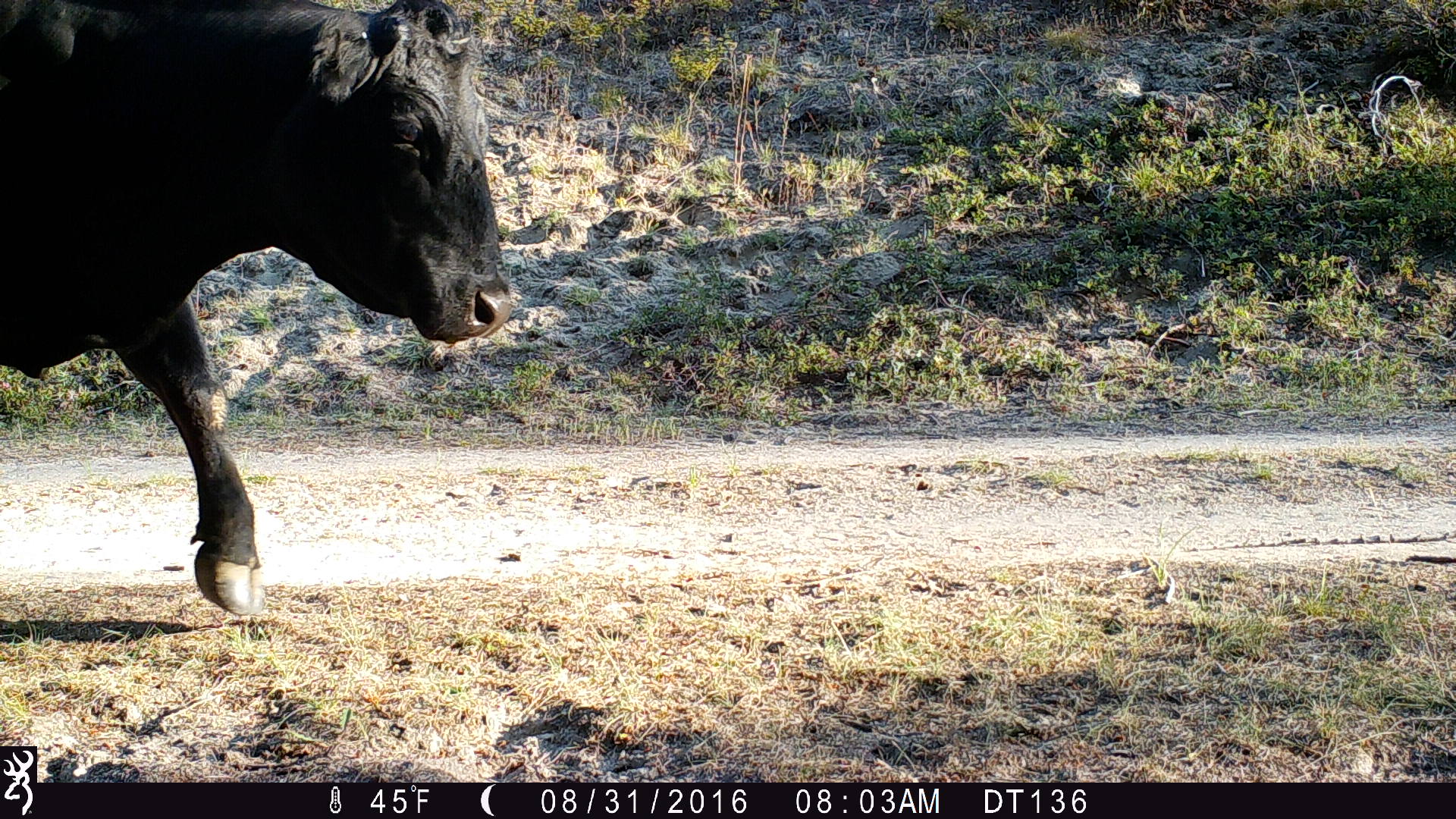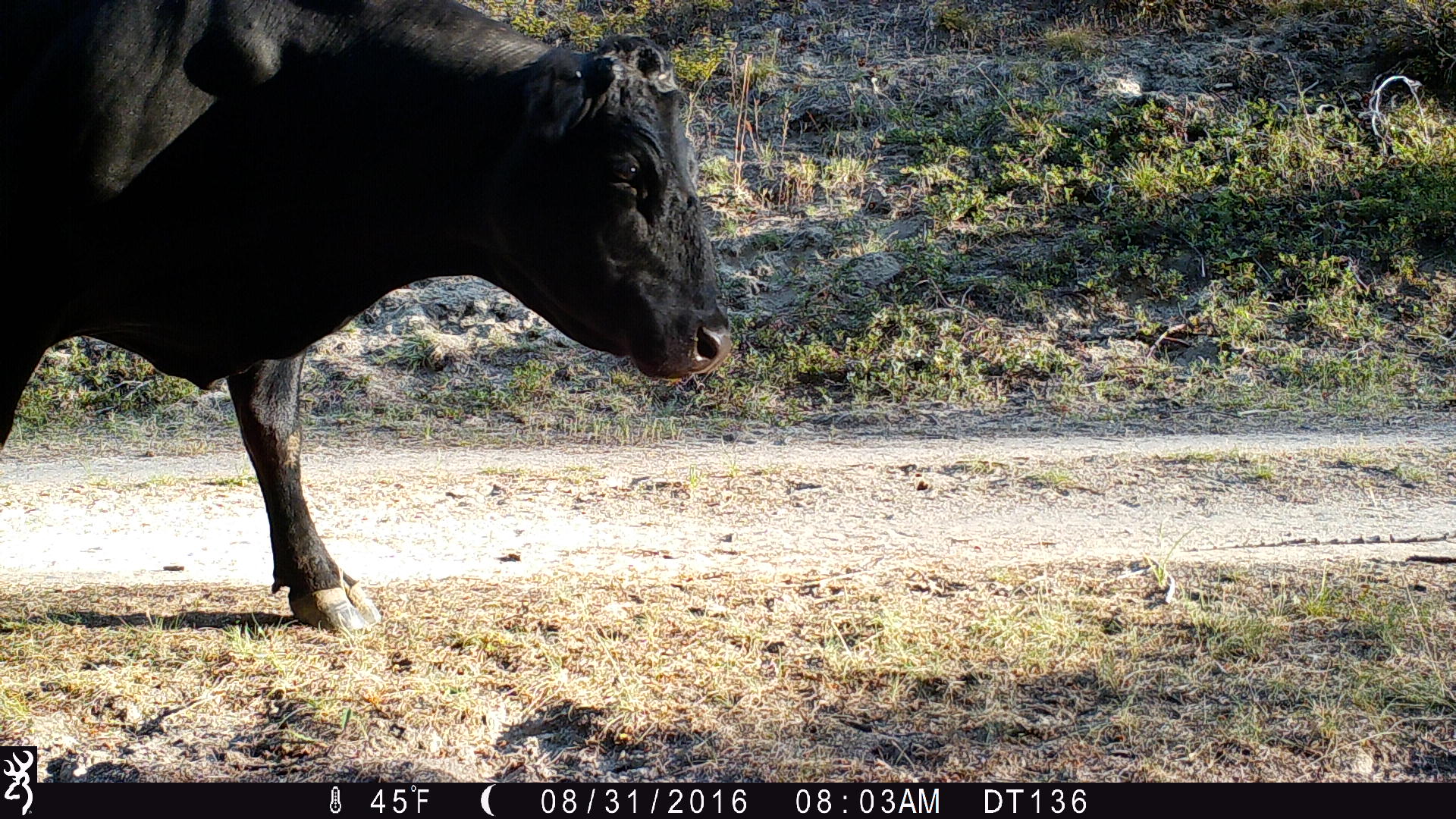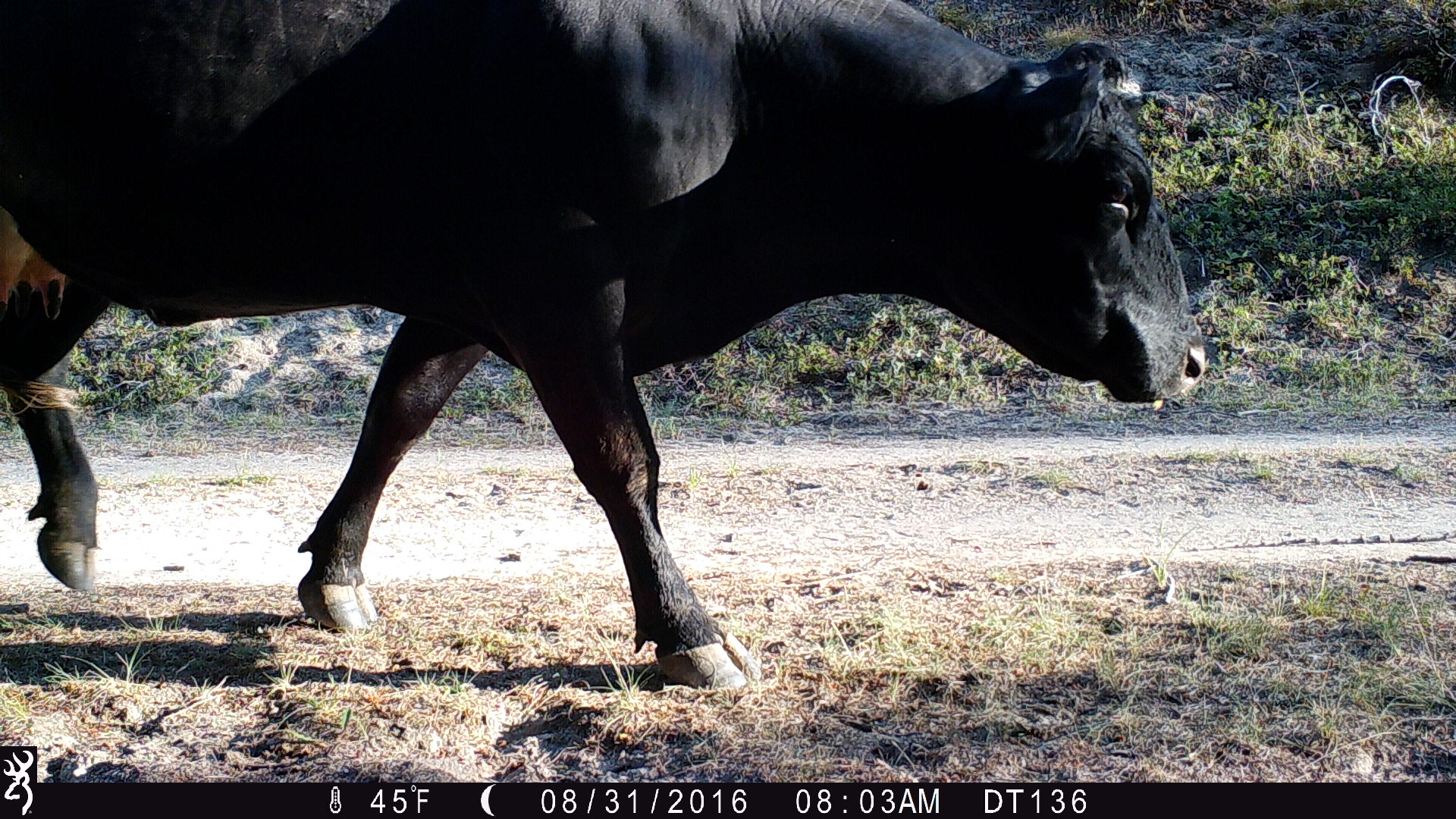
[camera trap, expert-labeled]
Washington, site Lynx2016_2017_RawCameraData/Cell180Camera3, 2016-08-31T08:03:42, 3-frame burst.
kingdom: Animalia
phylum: Chordata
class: Mammalia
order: Artiodactyla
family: Bovidae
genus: Bos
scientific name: Bos taurus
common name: domestic cattle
Domestic cattle (Bos taurus). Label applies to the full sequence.